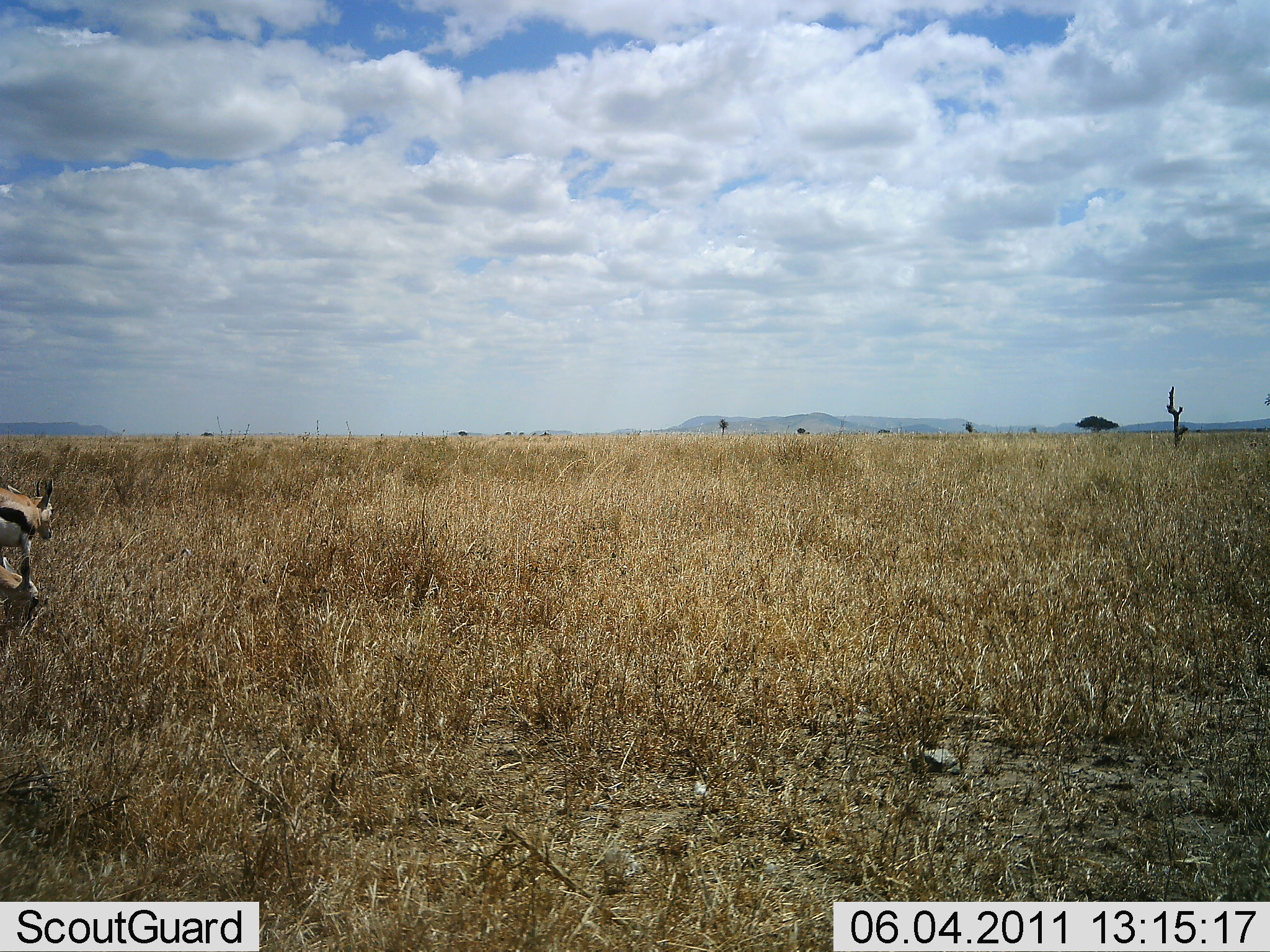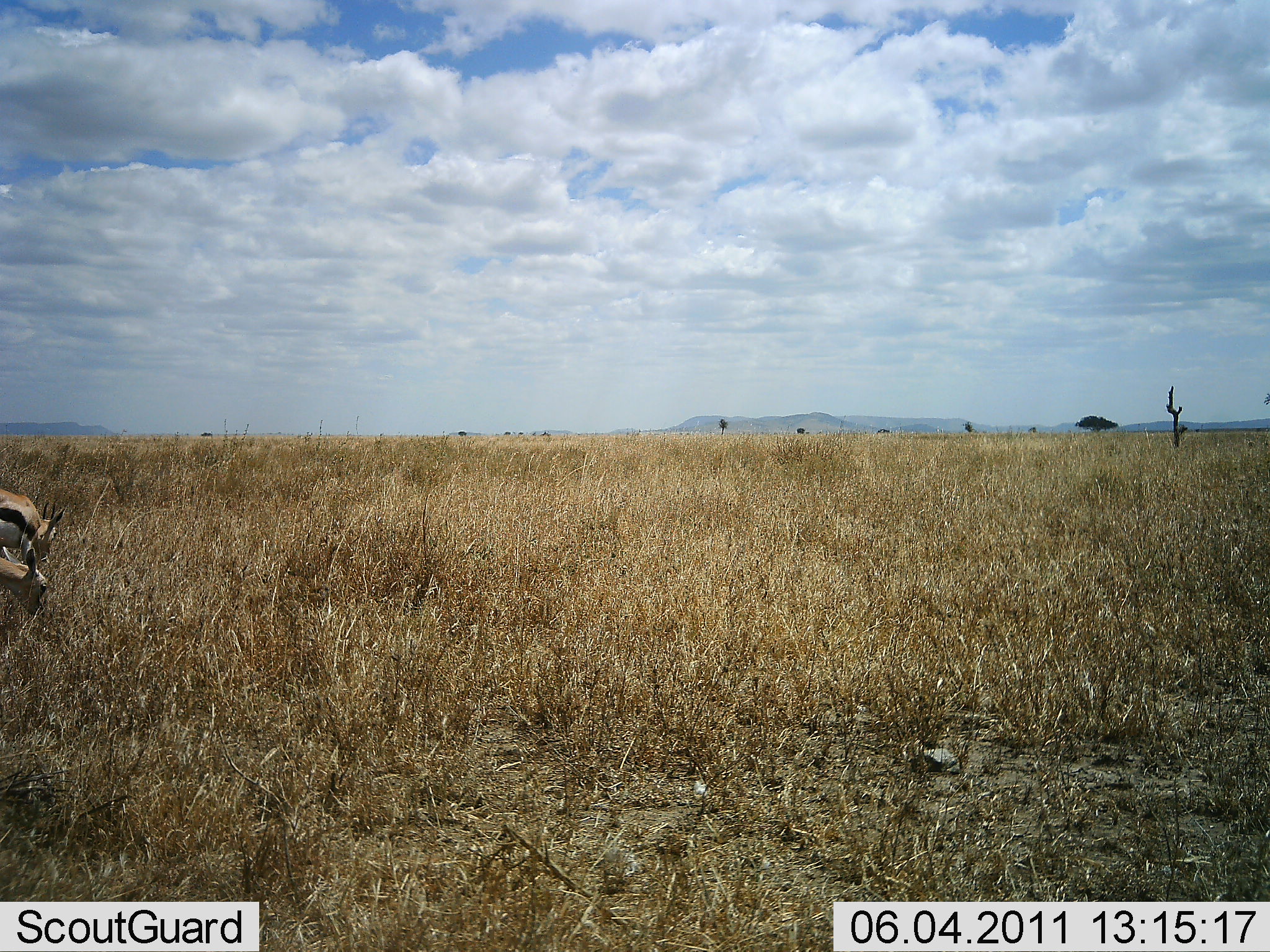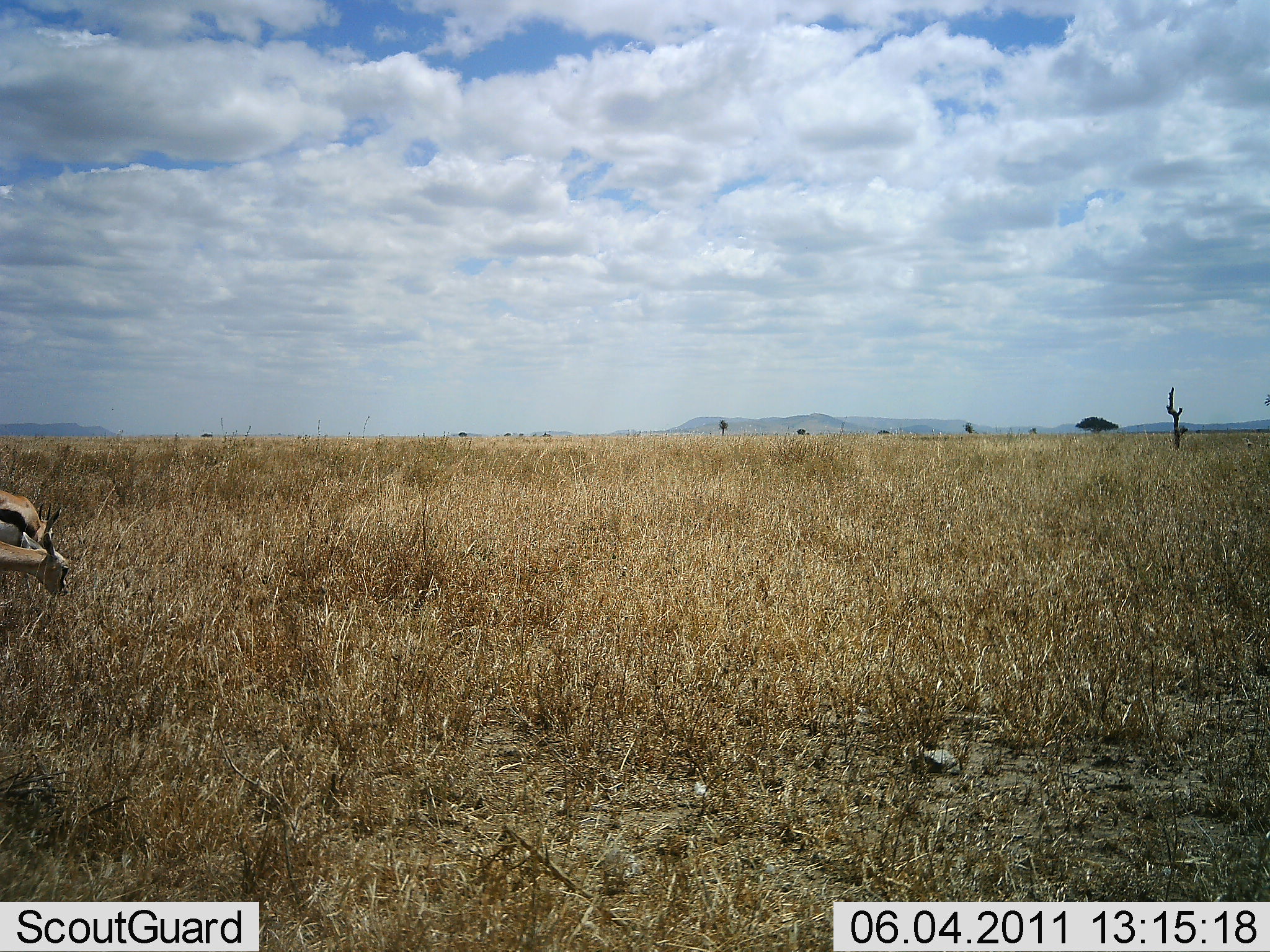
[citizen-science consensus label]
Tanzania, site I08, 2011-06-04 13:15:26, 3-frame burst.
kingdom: Animalia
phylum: Chordata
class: Mammalia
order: Artiodactyla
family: Bovidae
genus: Eudorcas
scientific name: Eudorcas thomsonii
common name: thomson's gazelle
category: gazellethomsons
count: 2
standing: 10%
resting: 0%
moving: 0%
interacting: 0%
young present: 0%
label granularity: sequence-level